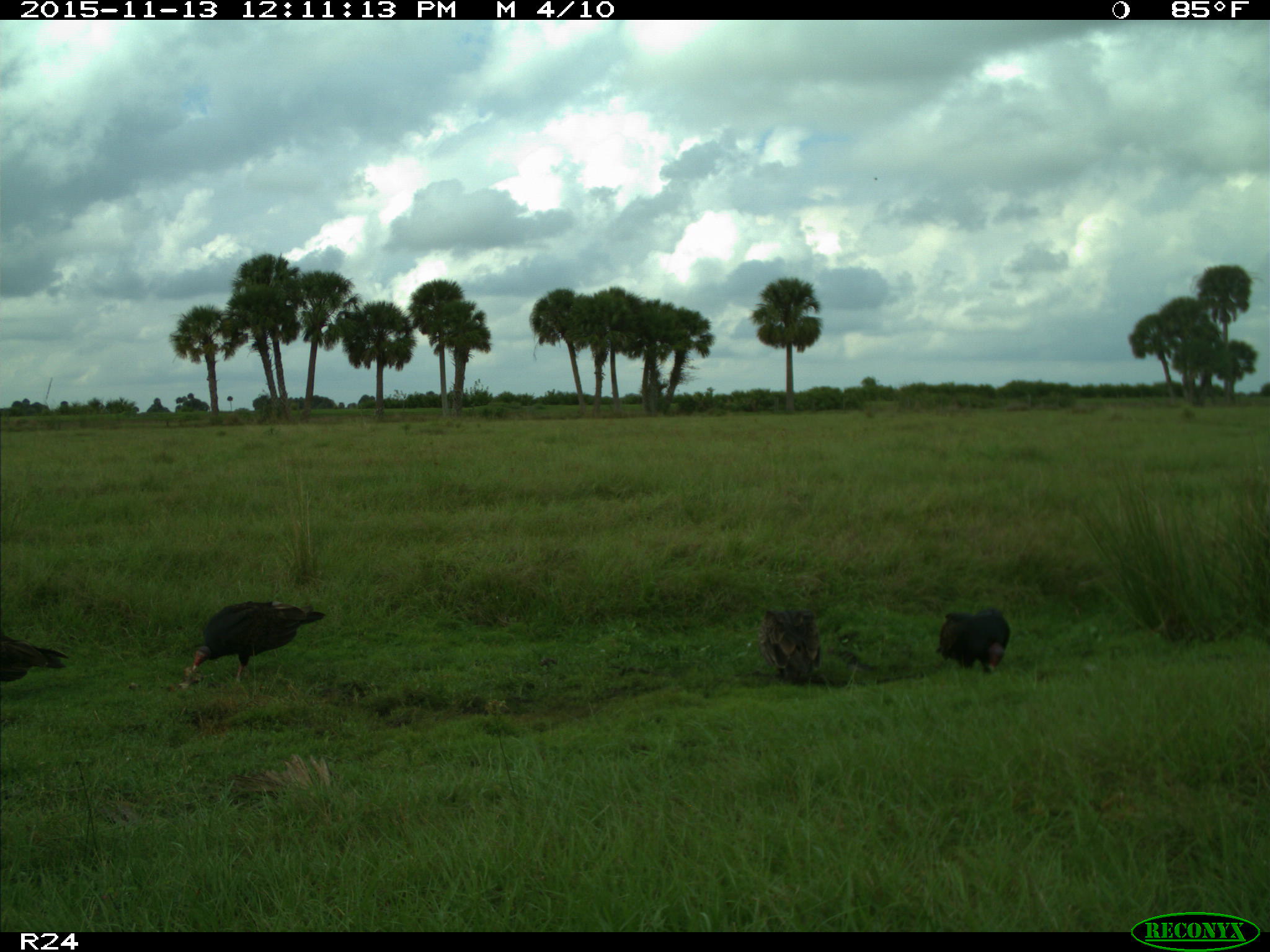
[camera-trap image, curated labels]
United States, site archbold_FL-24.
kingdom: Animalia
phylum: Chordata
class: Aves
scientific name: Aves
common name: birds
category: unidentified bird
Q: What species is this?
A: Unidentified bird (birds) (Aves).